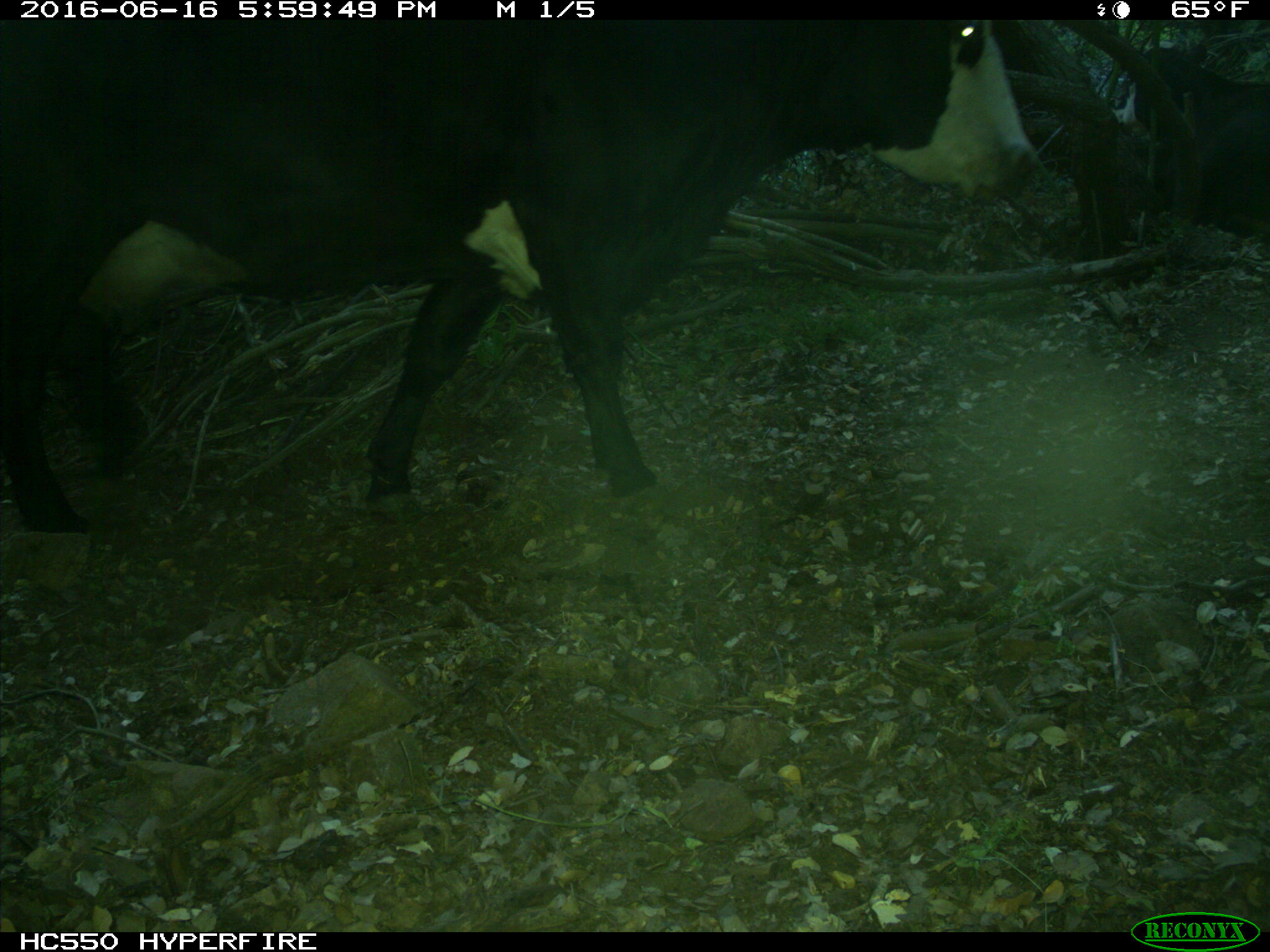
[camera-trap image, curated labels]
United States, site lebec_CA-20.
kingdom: Animalia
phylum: Chordata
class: Mammalia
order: Artiodactyla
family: Bovidae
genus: Bos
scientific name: Bos taurus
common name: domestic cow